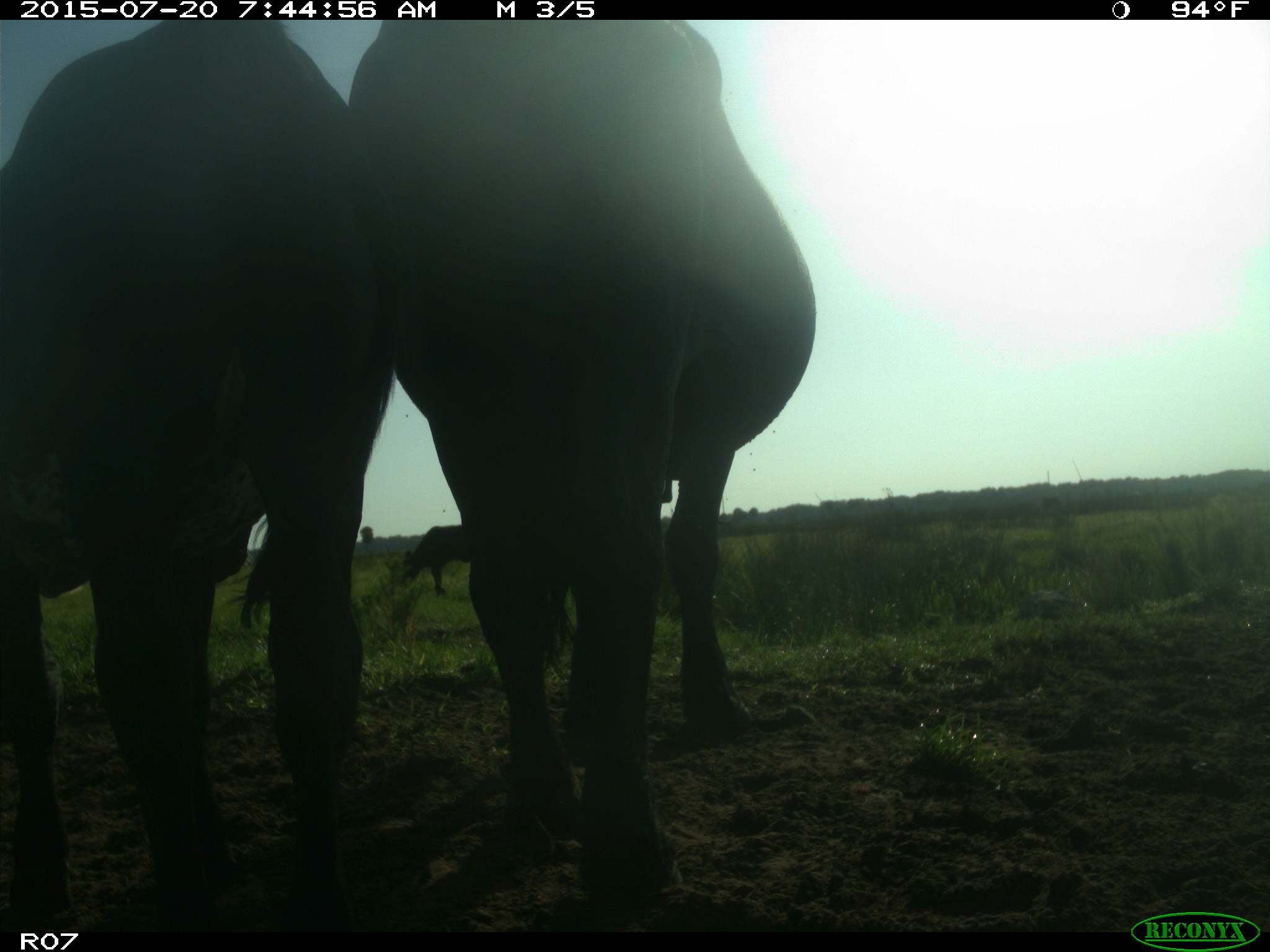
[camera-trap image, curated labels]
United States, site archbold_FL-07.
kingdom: Animalia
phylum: Chordata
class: Mammalia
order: Artiodactyla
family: Bovidae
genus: Bos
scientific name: Bos taurus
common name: domestic cow